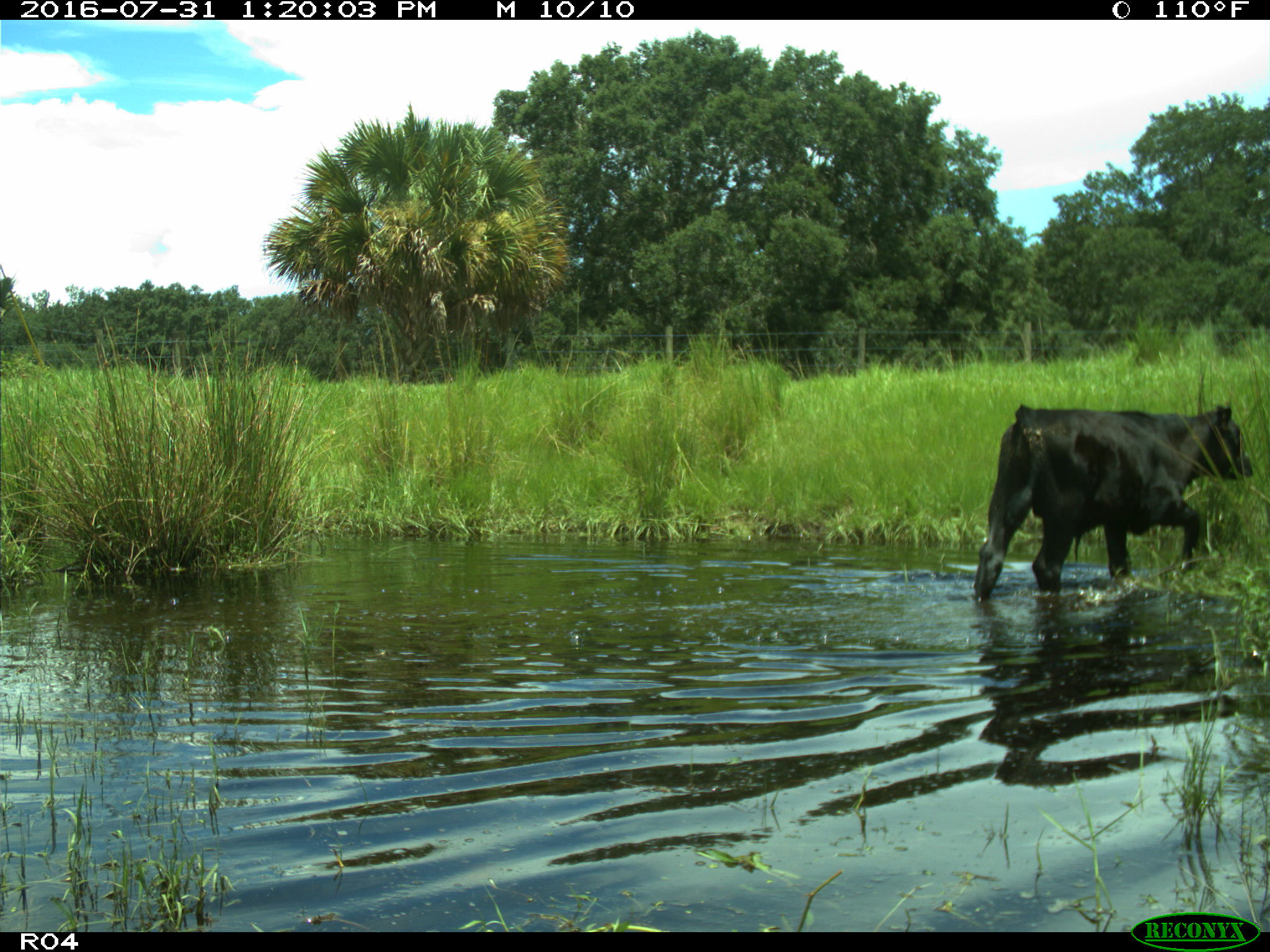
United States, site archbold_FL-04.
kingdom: Animalia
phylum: Chordata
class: Mammalia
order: Artiodactyla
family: Bovidae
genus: Bos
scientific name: Bos taurus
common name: domestic cow